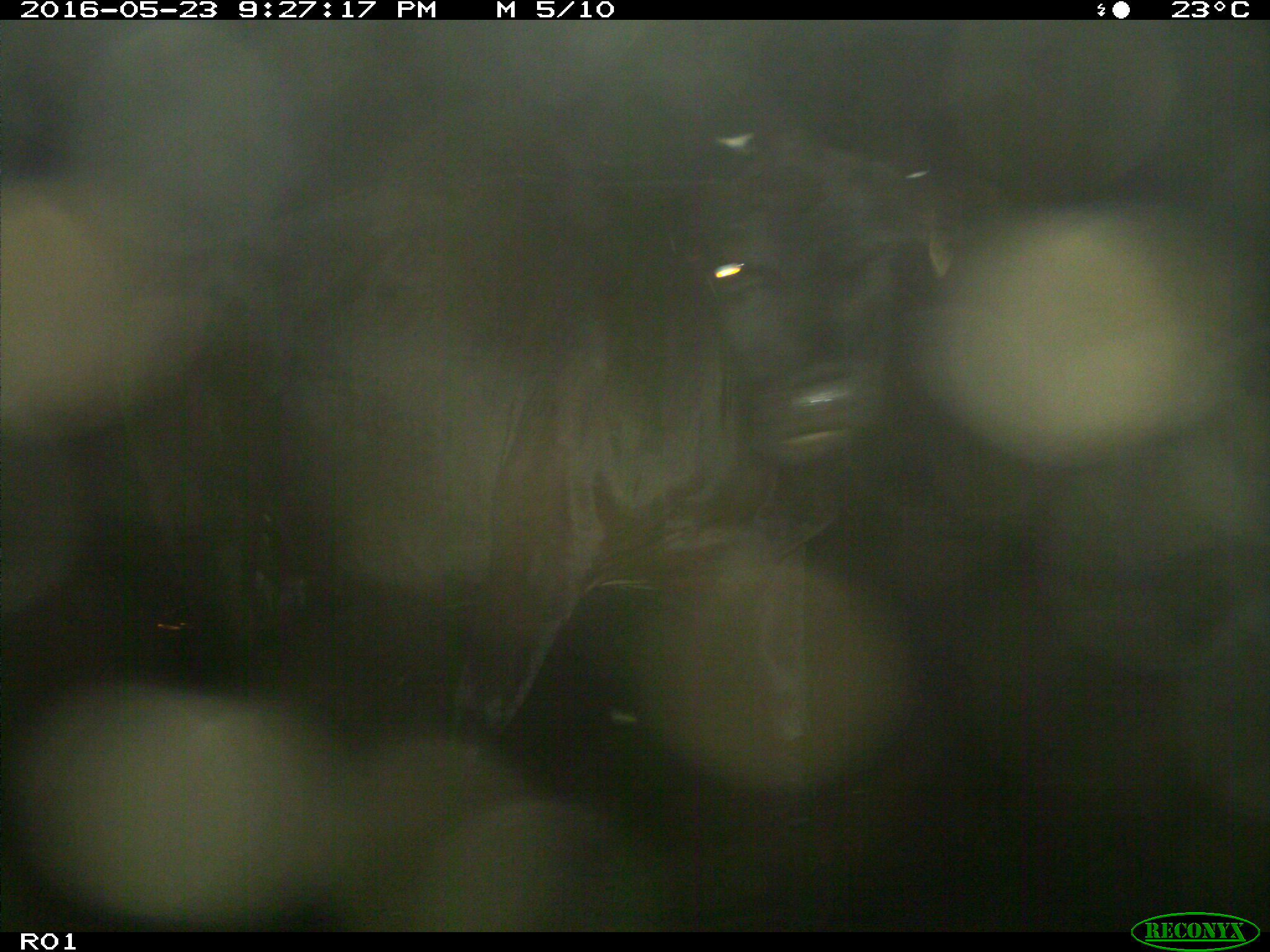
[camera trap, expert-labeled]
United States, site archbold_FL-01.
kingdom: Animalia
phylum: Chordata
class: Mammalia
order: Artiodactyla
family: Bovidae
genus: Bos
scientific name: Bos taurus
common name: domestic cow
Bos taurus (domestic cow).